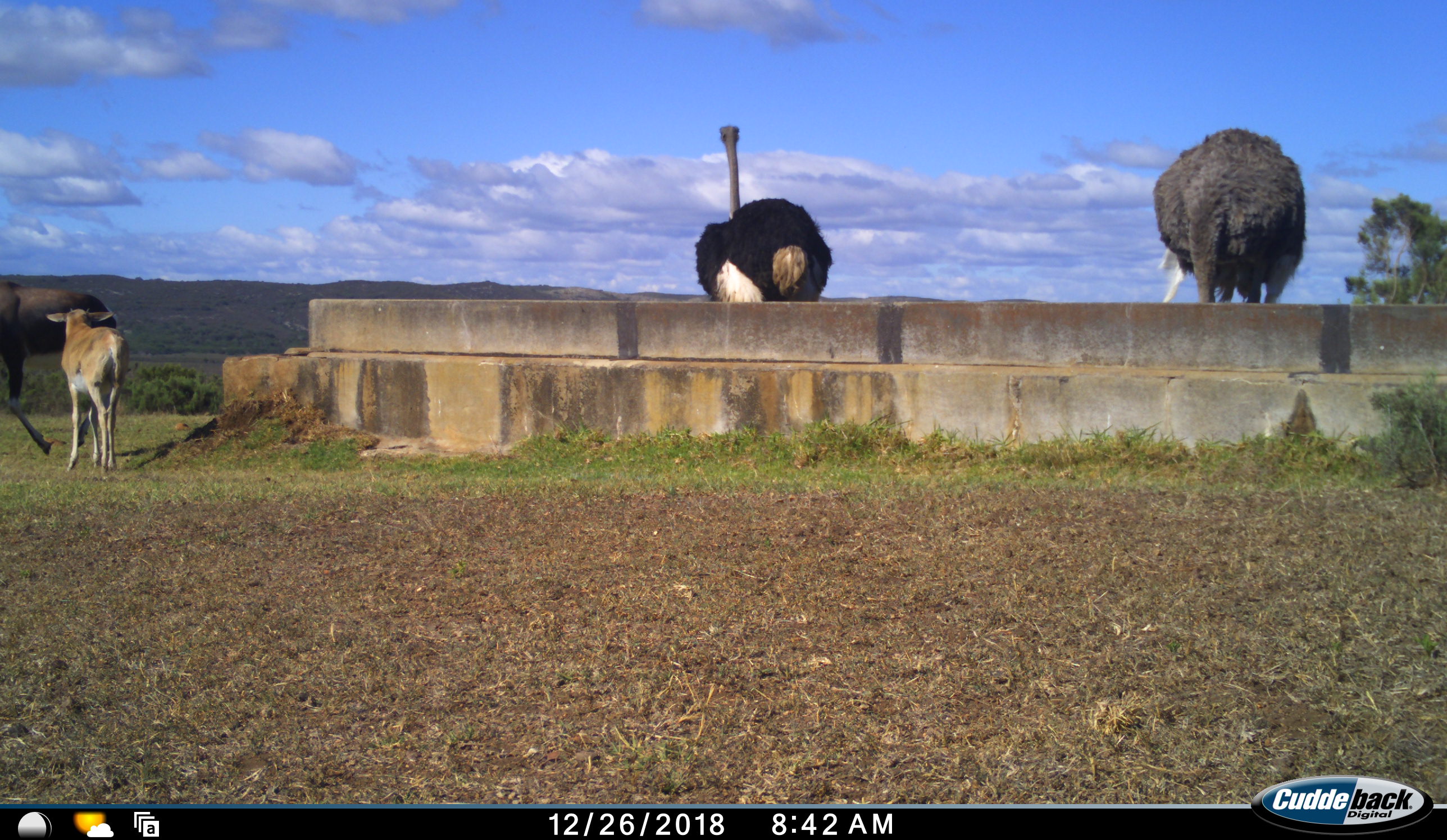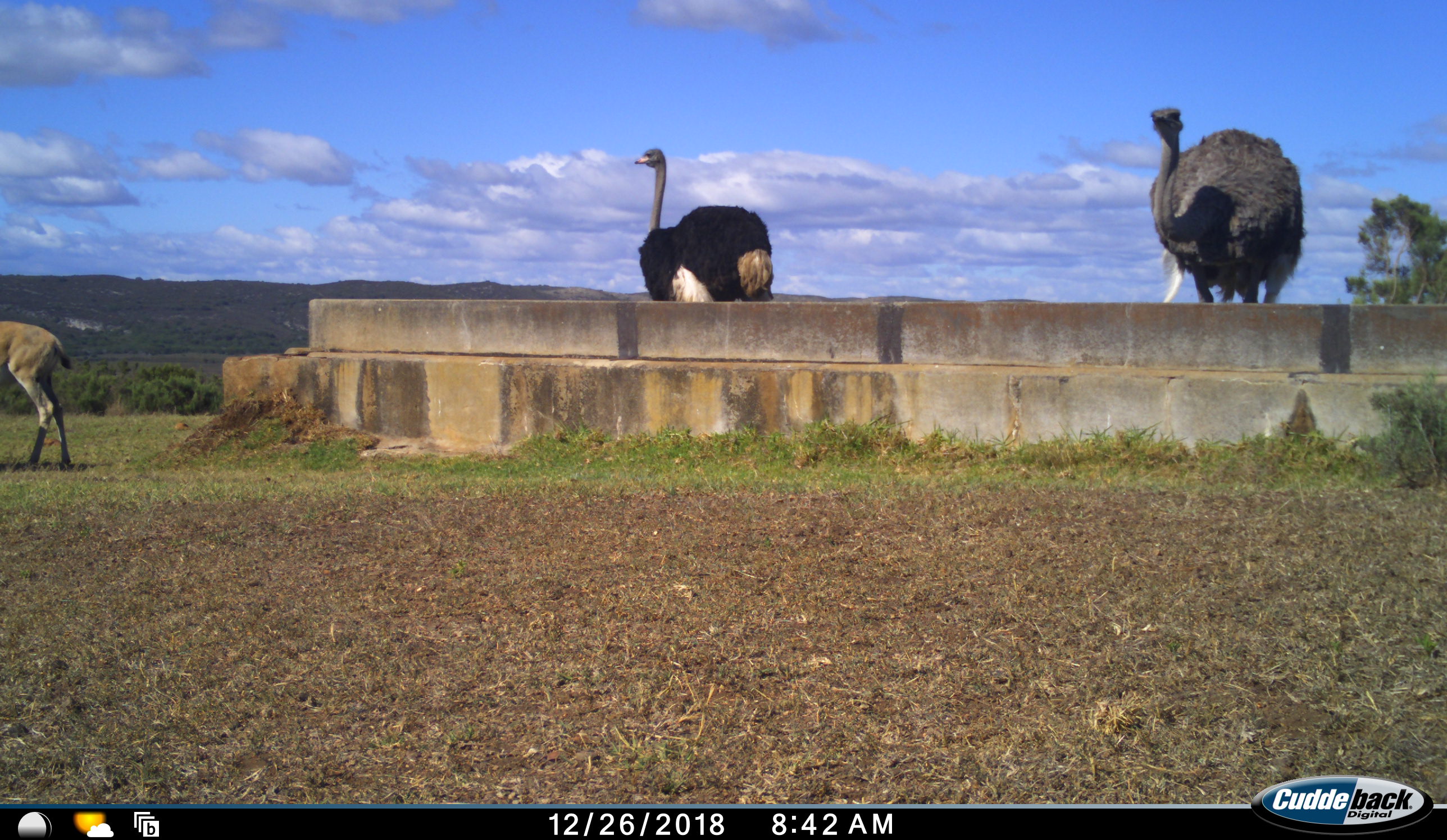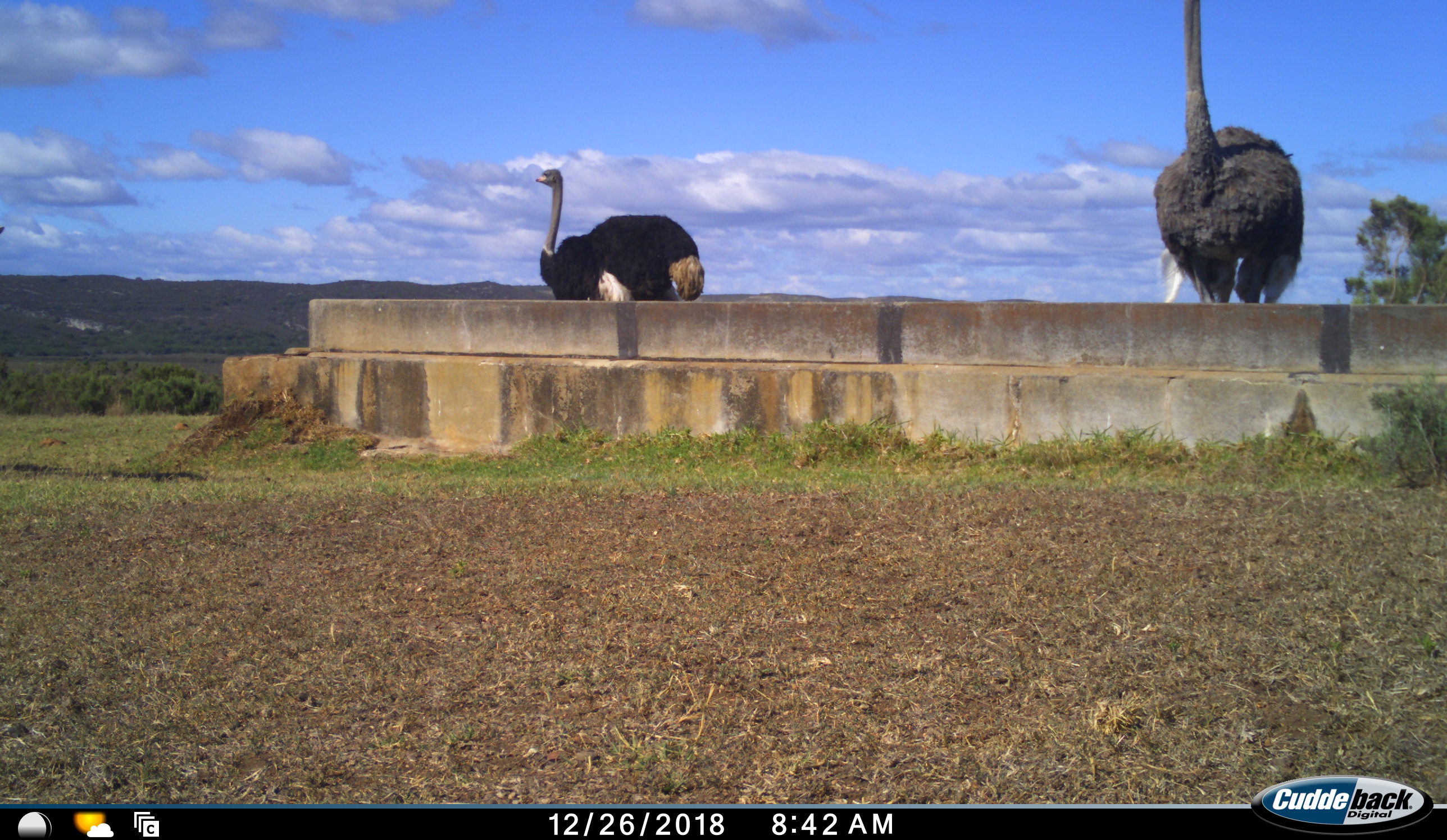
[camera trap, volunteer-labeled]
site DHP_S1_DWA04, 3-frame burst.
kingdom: Animalia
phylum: Chordata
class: Mammalia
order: Artiodactyla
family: Bovidae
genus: Damaliscus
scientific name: Damaliscus pygargus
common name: bontebok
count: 2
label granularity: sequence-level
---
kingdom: Animalia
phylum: Chordata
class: Aves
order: Struthioniformes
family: Struthionidae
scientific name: Struthionidae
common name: ostrich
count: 2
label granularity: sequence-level